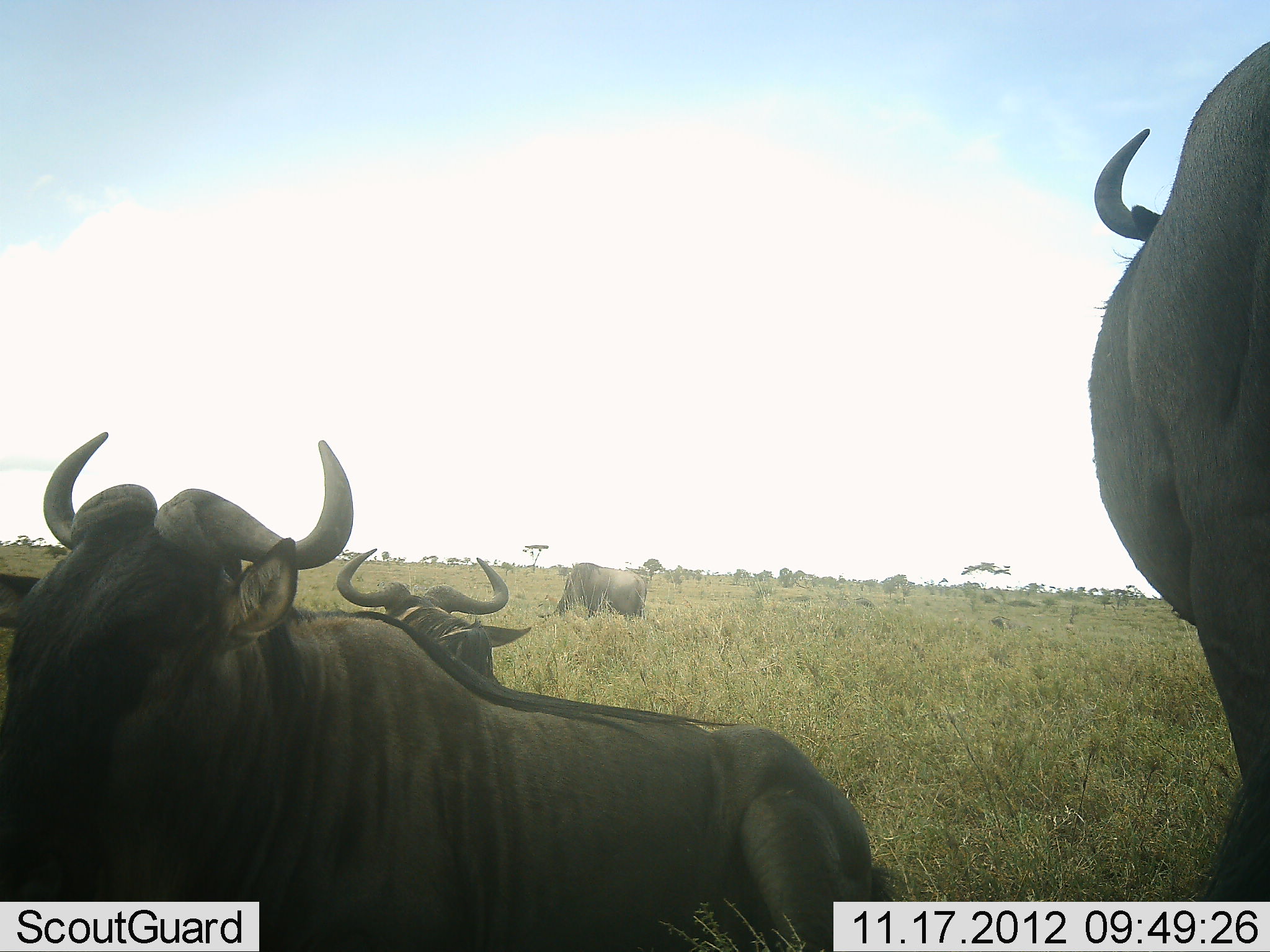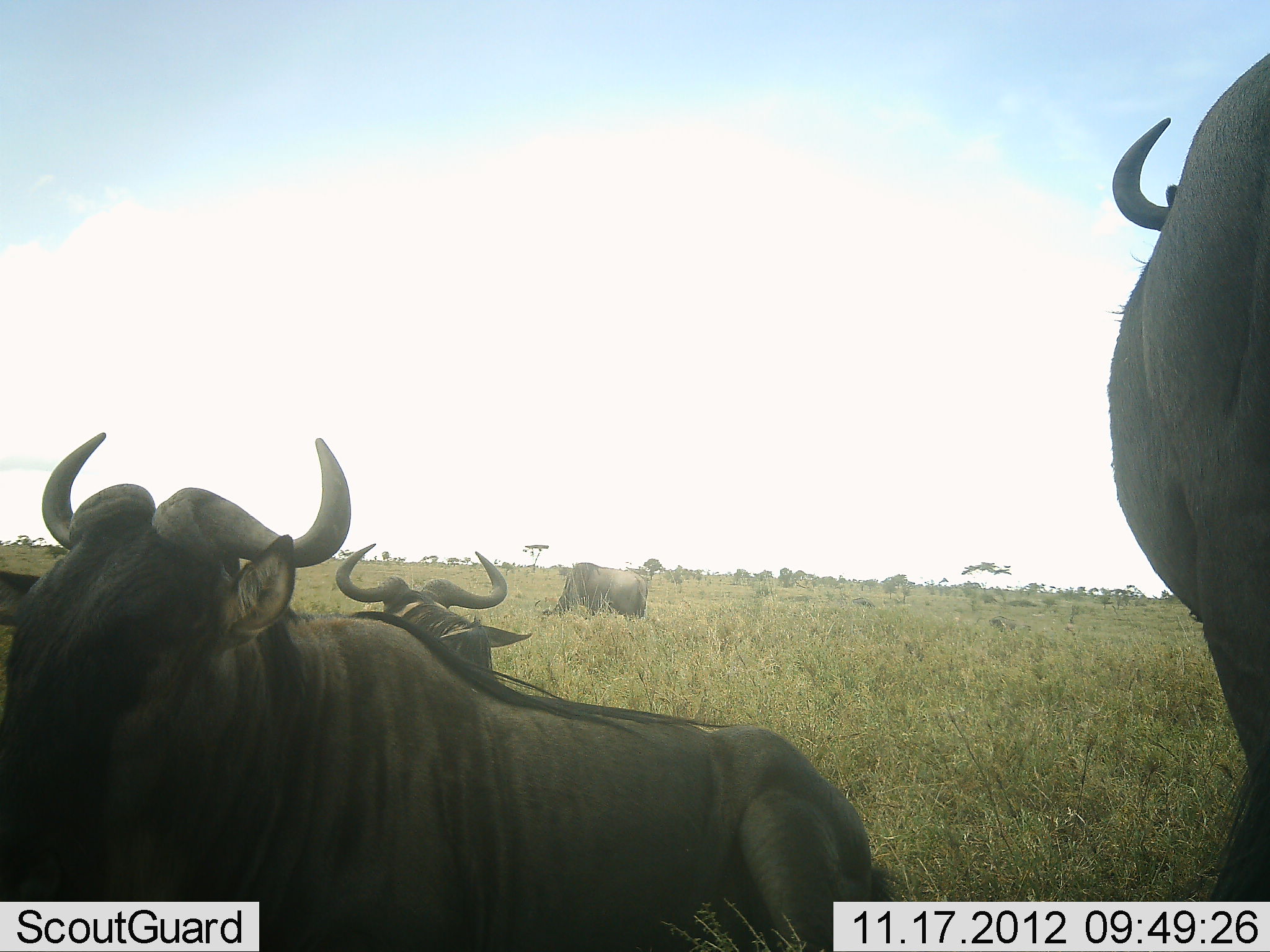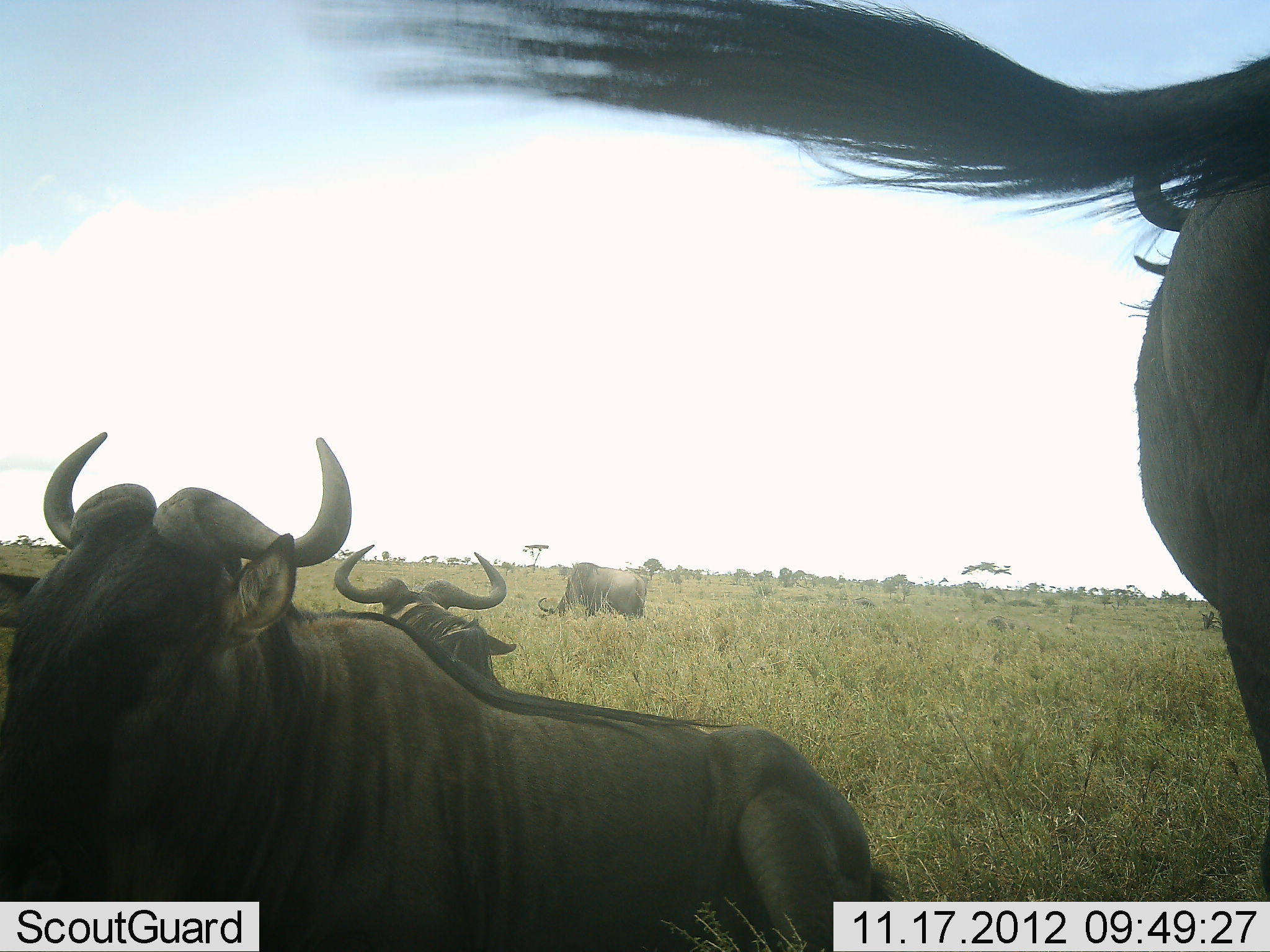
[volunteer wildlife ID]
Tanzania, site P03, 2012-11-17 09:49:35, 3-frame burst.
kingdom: Animalia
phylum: Chordata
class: Mammalia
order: Artiodactyla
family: Bovidae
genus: Connochaetes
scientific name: Connochaetes taurinus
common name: blue wildebeest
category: wildebeest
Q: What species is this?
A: Wildebeest (blue wildebeest) (Connochaetes taurinus).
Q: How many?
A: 4.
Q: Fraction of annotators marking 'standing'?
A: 50%.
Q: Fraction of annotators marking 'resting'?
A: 80%.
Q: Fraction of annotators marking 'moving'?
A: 10%.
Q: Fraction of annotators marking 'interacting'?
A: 10%.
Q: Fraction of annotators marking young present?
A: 0%.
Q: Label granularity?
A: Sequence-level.